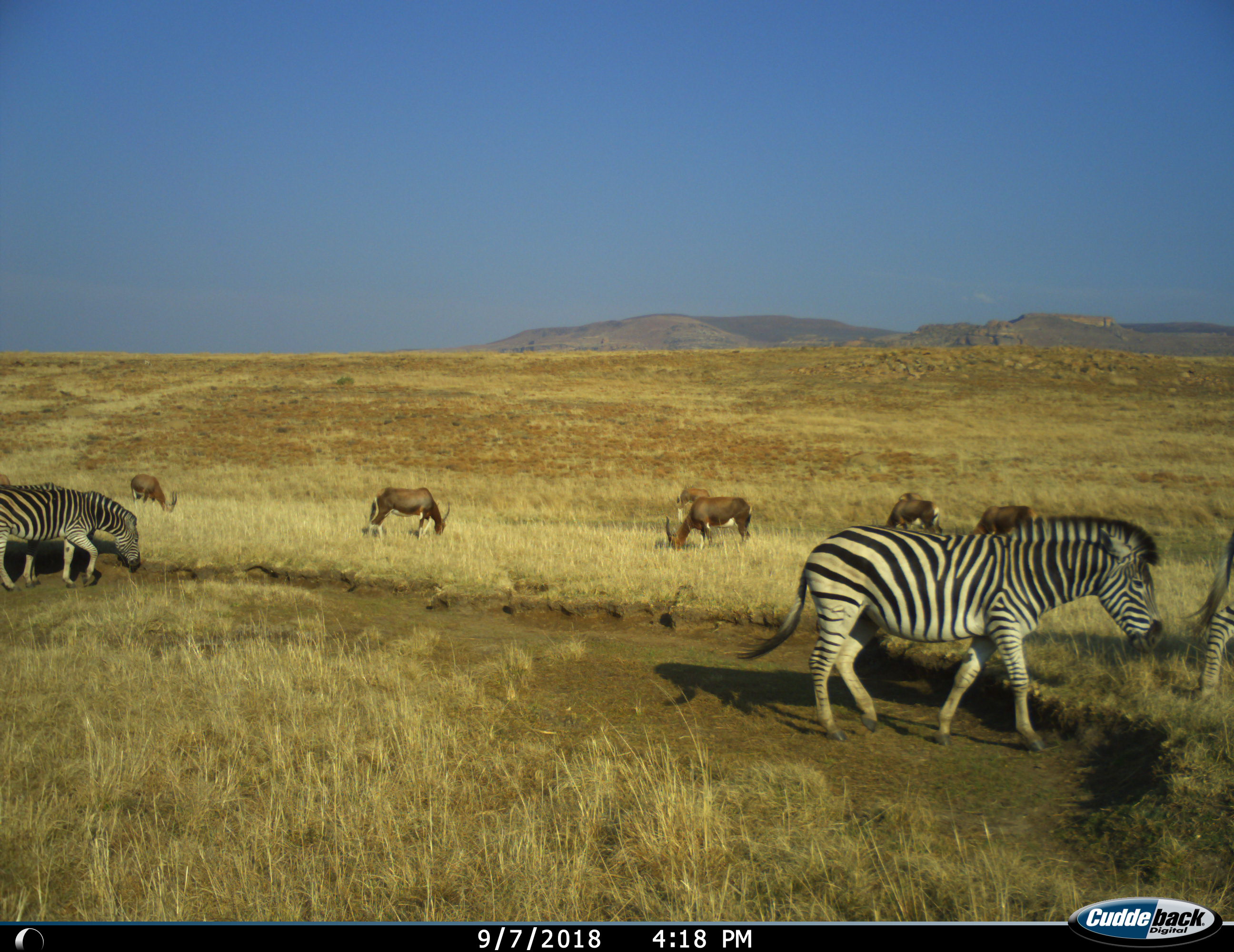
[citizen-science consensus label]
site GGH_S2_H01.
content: unidentified animal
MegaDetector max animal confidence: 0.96